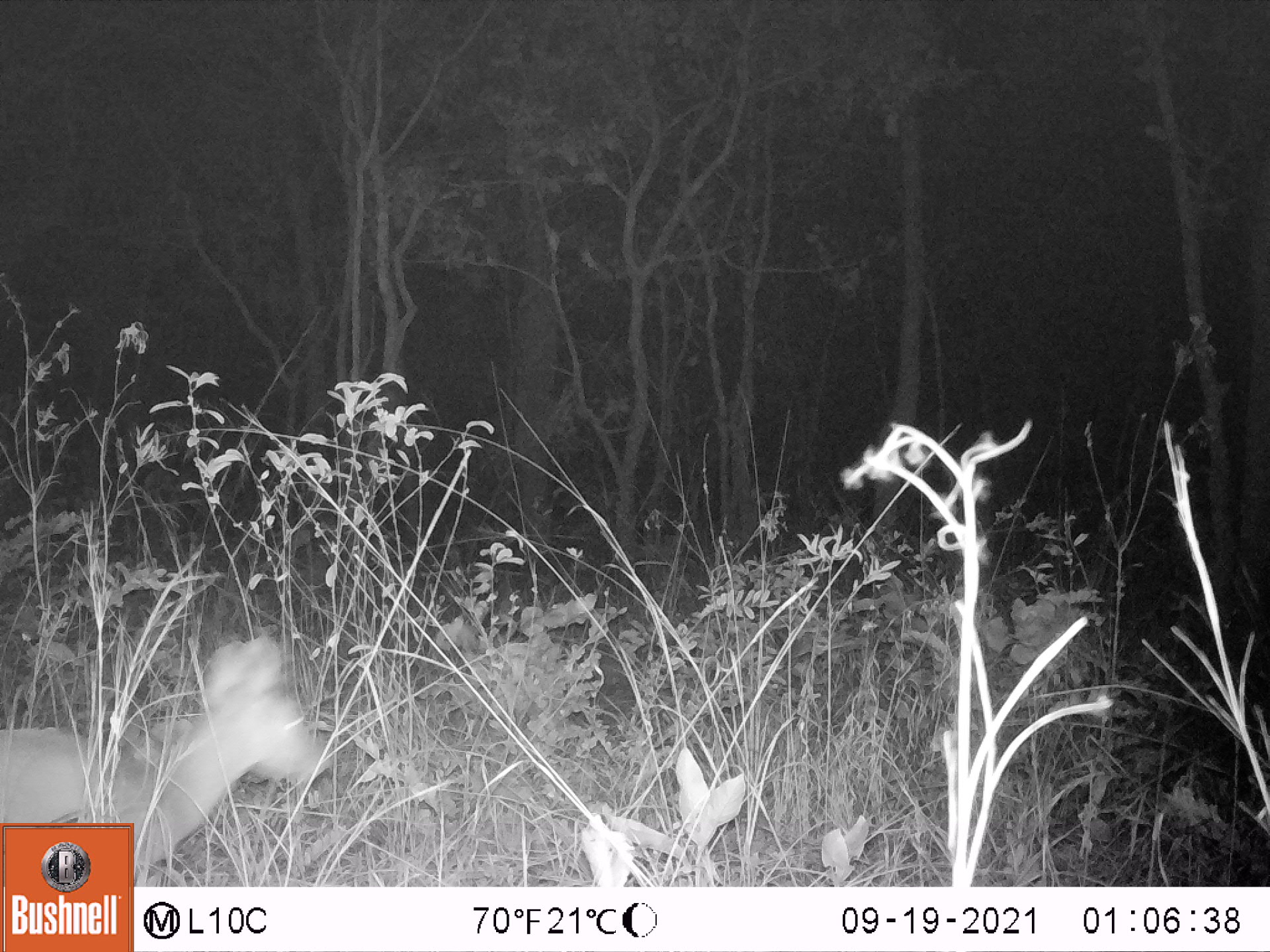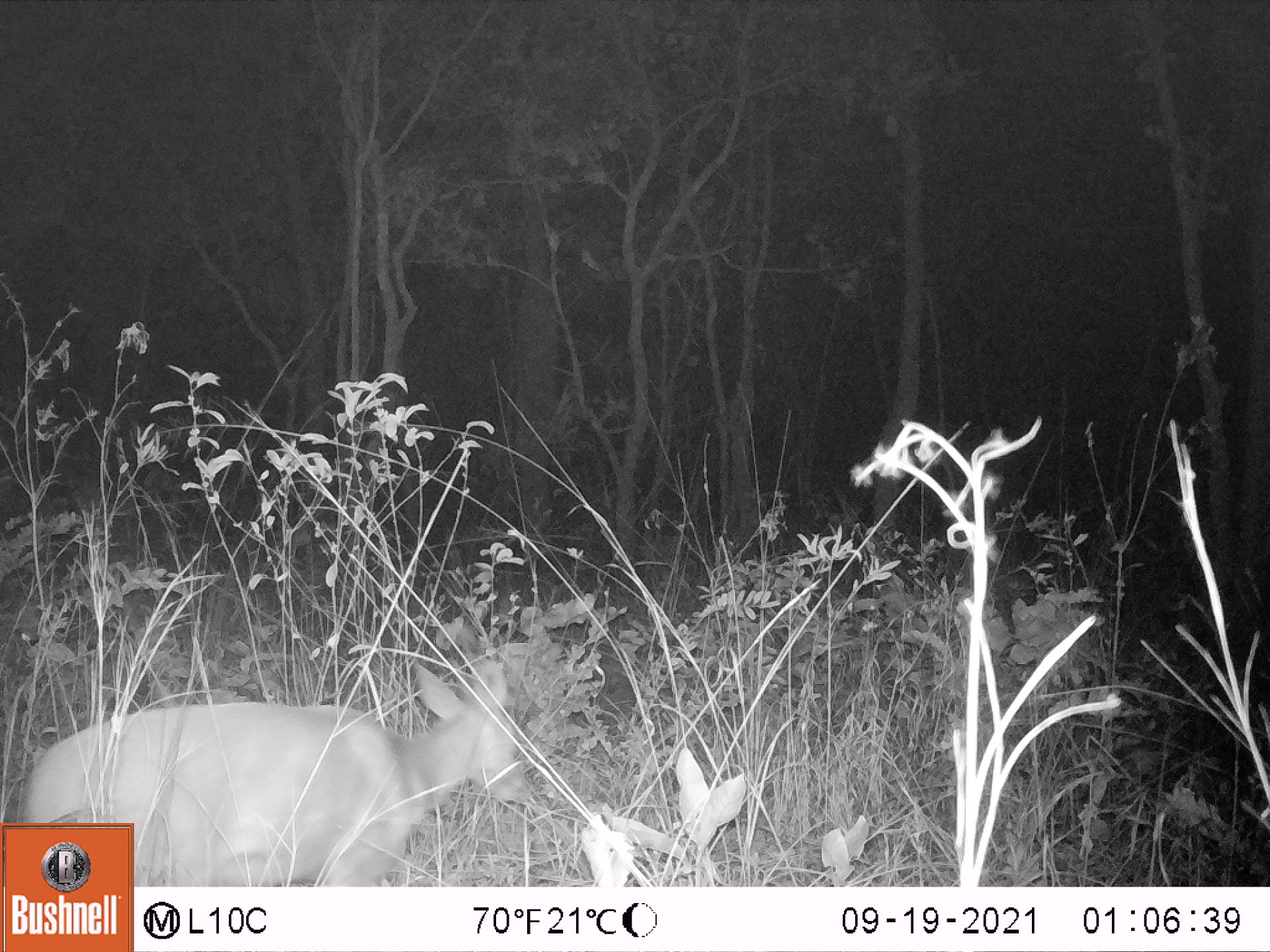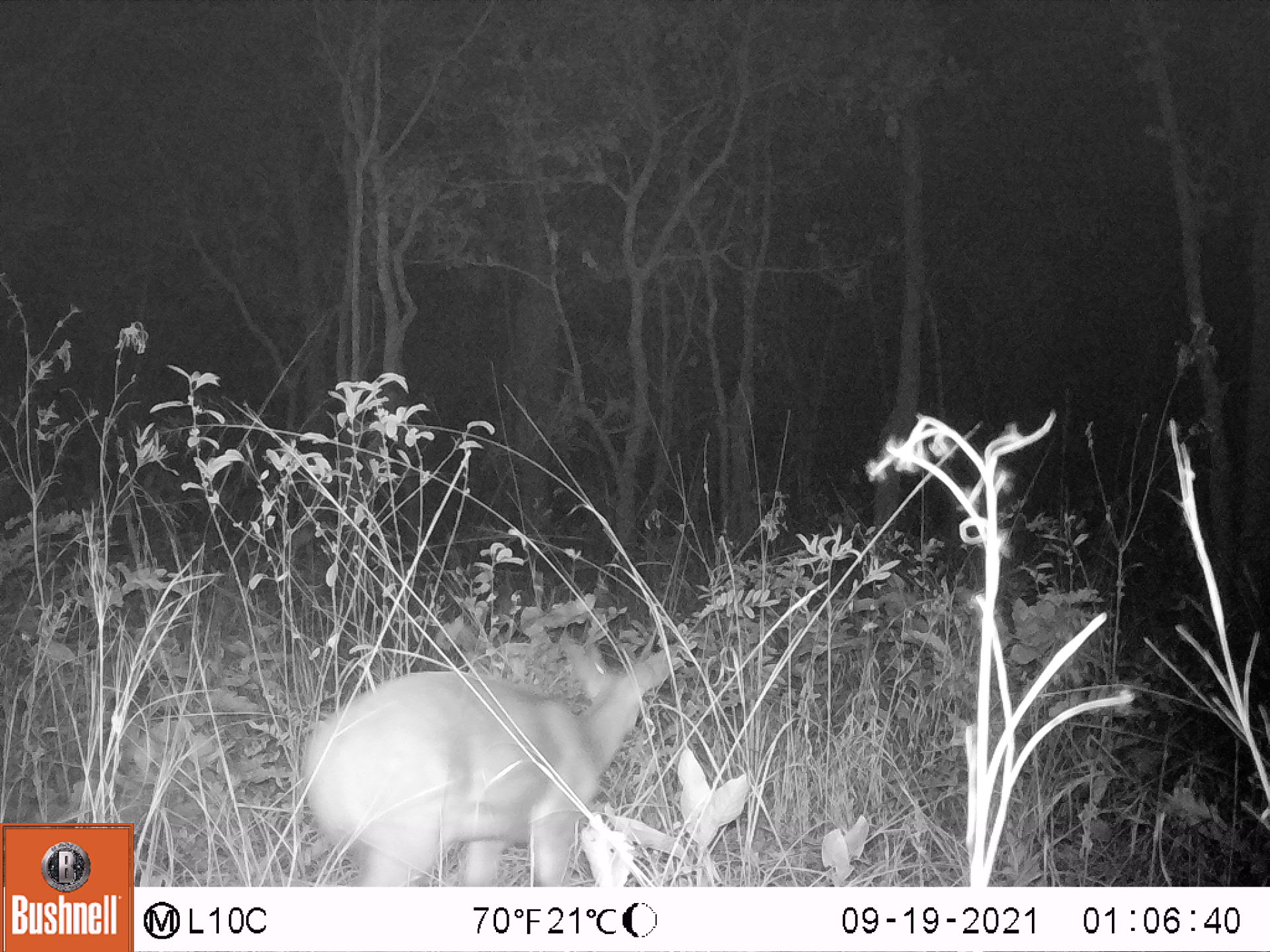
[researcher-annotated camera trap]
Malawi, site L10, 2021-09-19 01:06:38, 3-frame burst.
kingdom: Animalia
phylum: Chordata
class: Mammalia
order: Artiodactyla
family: Bovidae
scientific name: Antilopinae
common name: small antelope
Small antelope (Antilopinae), count 1.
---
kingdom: Animalia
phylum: Chordata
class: Mammalia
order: Artiodactyla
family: Bovidae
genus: Tragelaphus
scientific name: Tragelaphus sylvaticus sylvaticus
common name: cape bushbuck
Cape bushbuck (Tragelaphus sylvaticus sylvaticus), count 1.